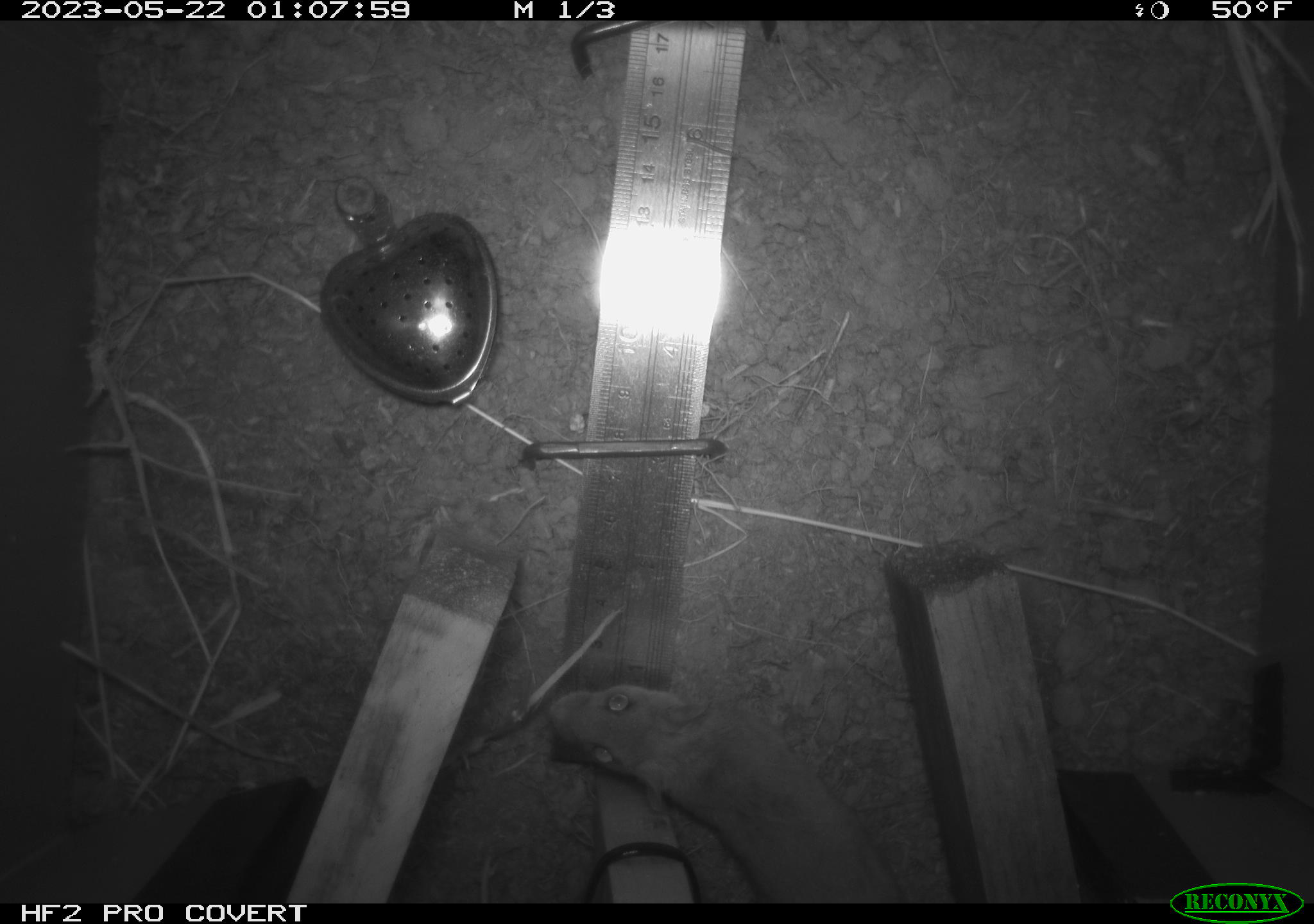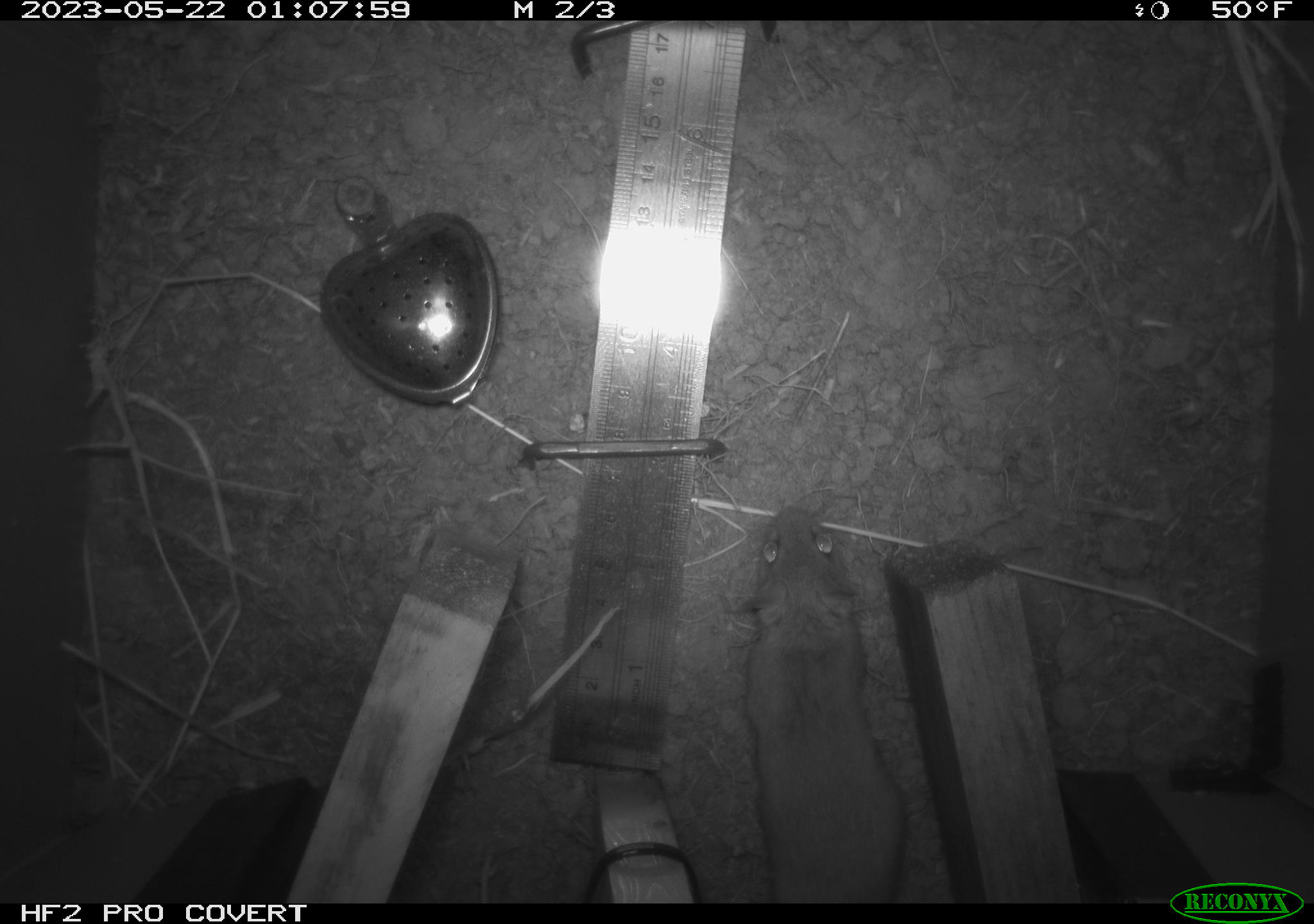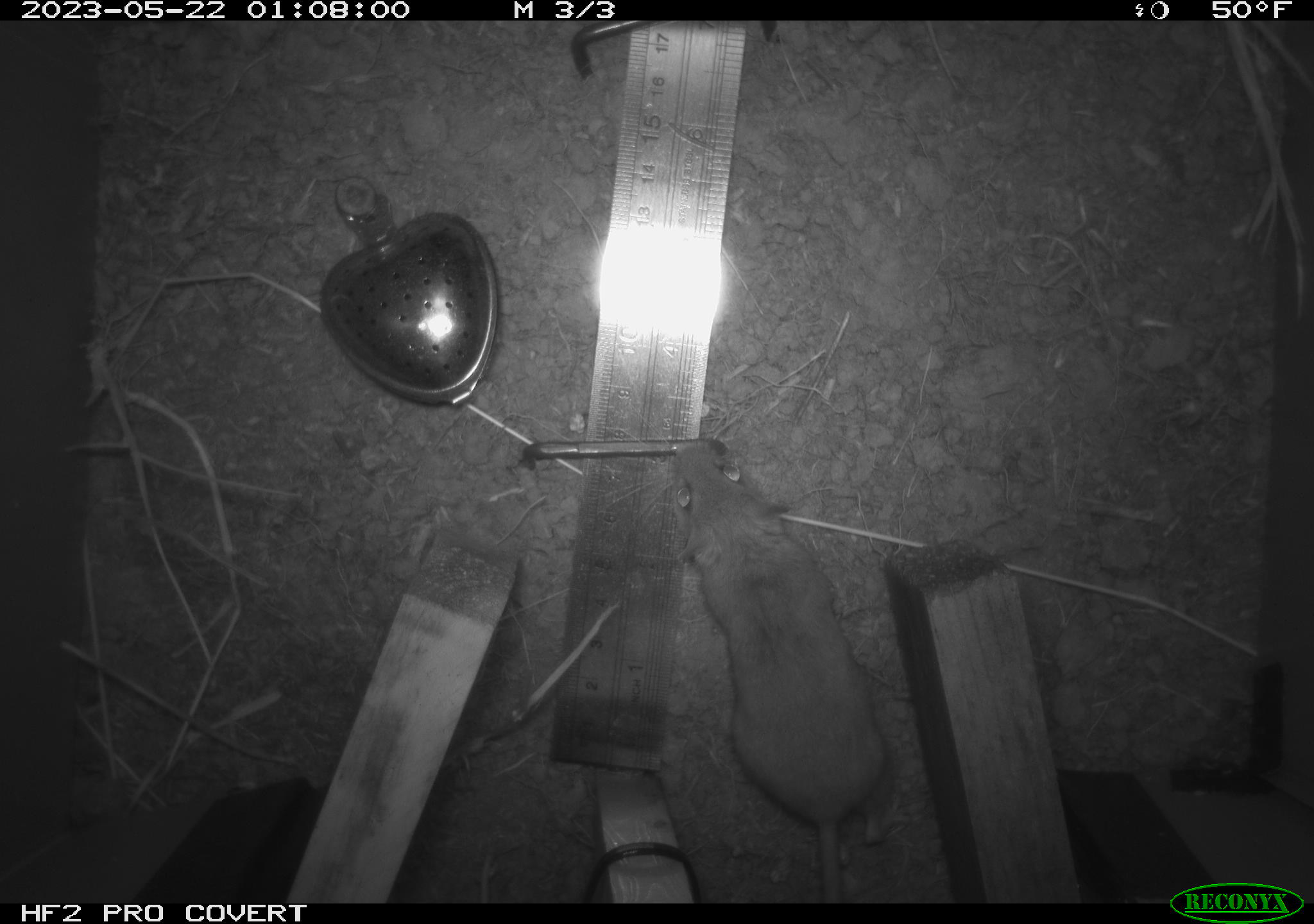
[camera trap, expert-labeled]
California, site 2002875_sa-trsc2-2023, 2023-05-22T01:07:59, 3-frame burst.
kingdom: Animalia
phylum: Chordata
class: Mammalia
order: Rodentia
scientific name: Rodentia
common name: mouse species